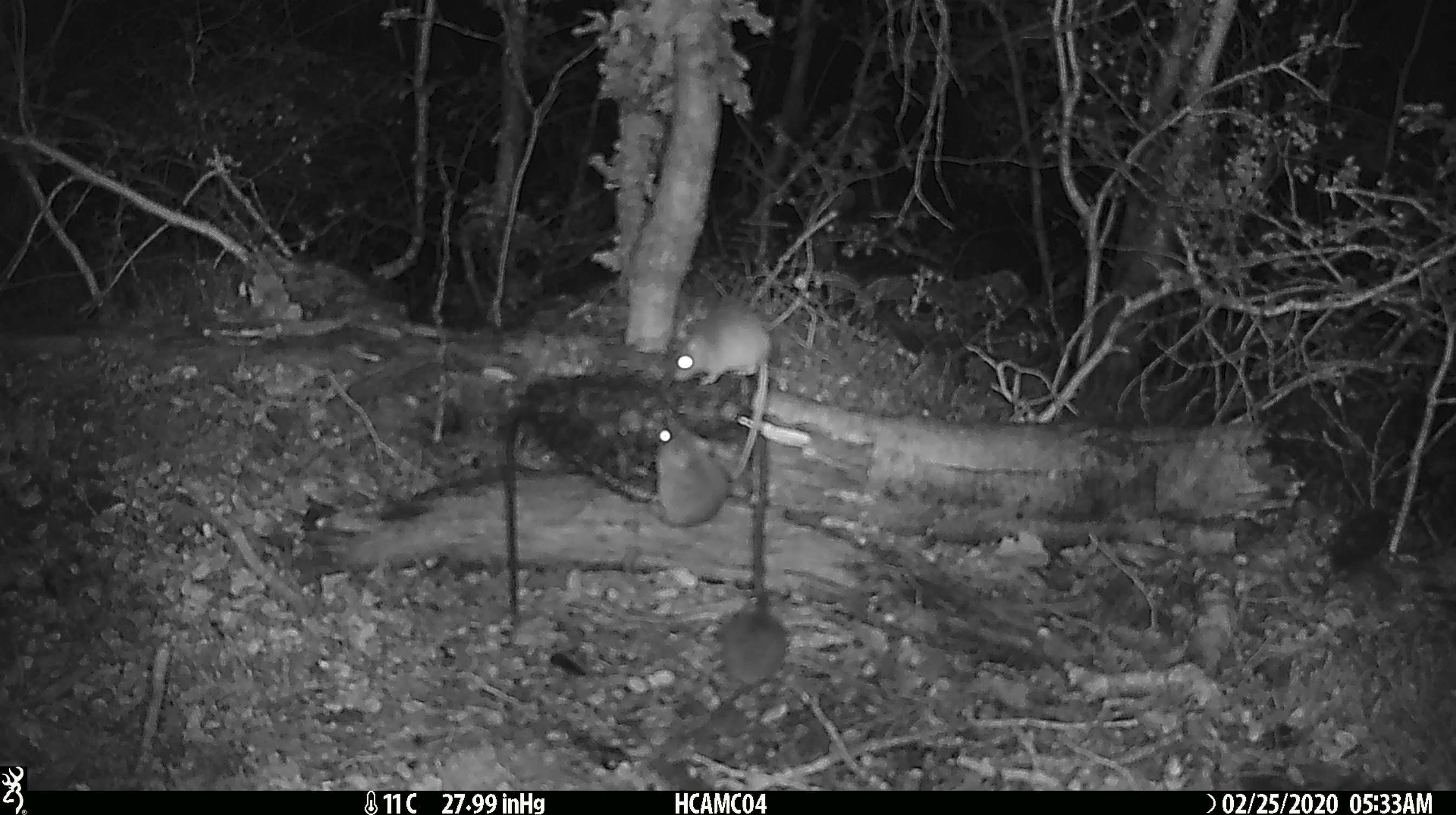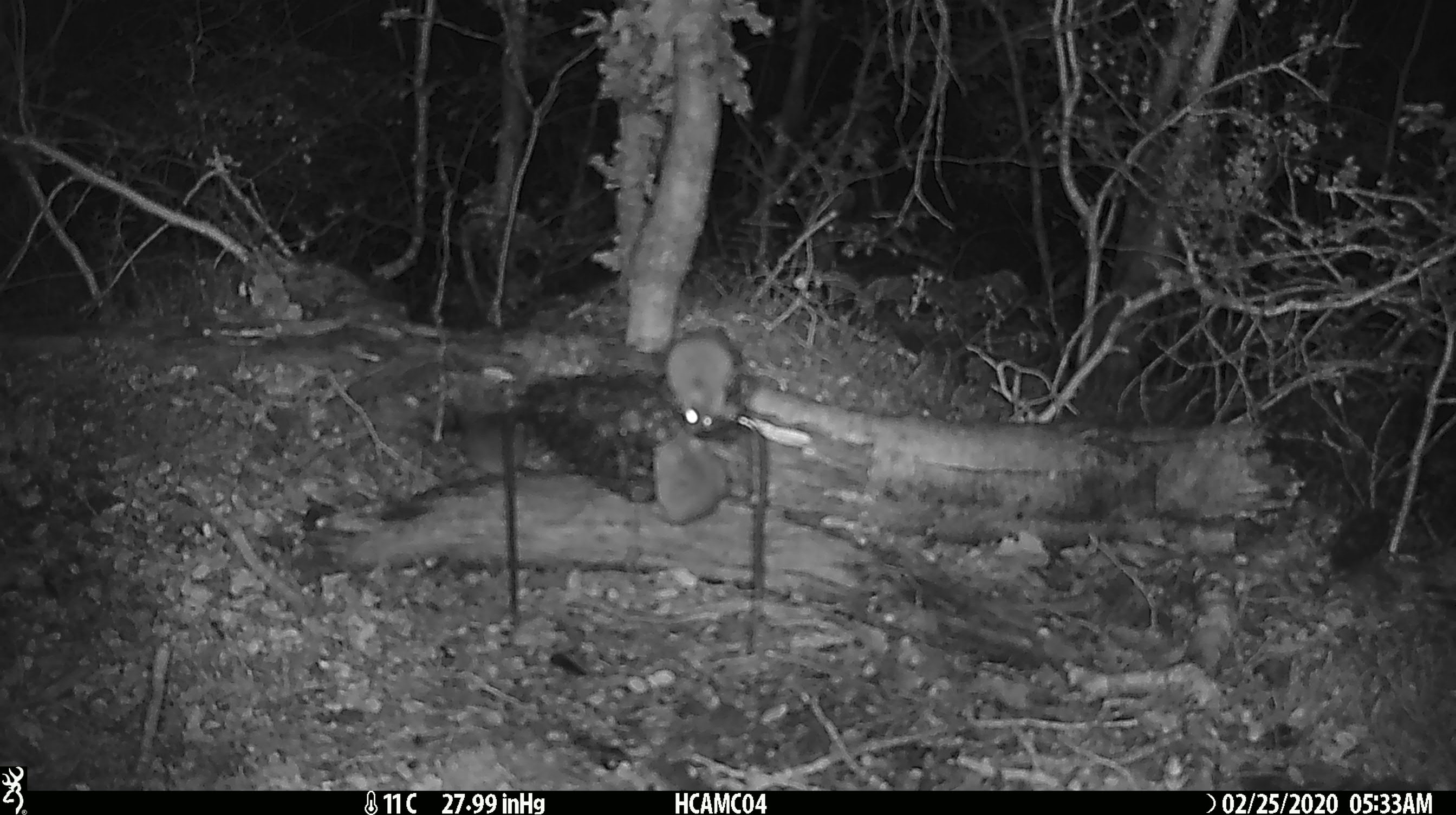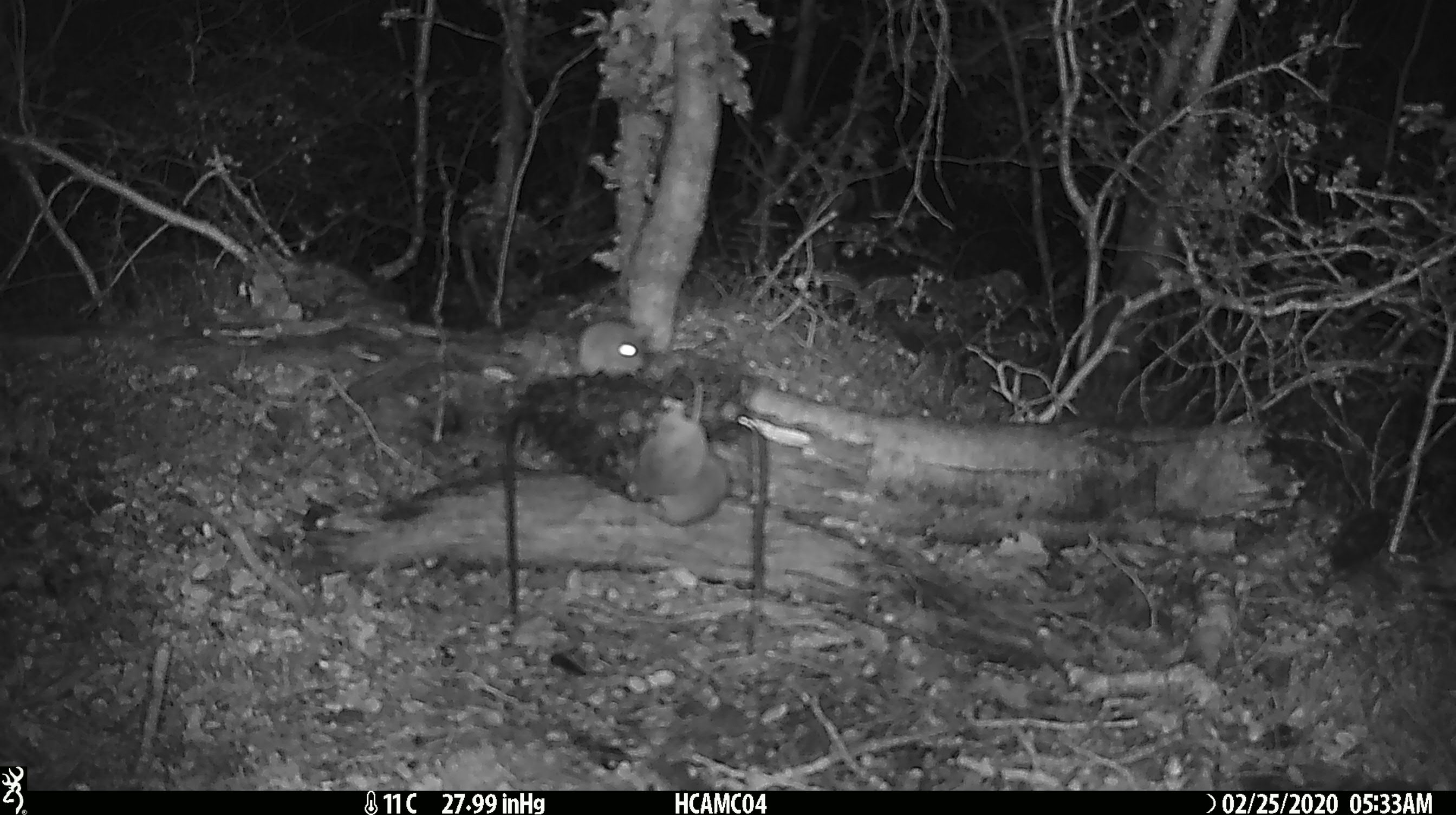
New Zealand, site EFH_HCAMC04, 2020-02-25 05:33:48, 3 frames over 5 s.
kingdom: Animalia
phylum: Chordata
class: Mammalia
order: Rodentia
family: Muridae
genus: Mus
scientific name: Mus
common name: mouse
Mouse (Mus).